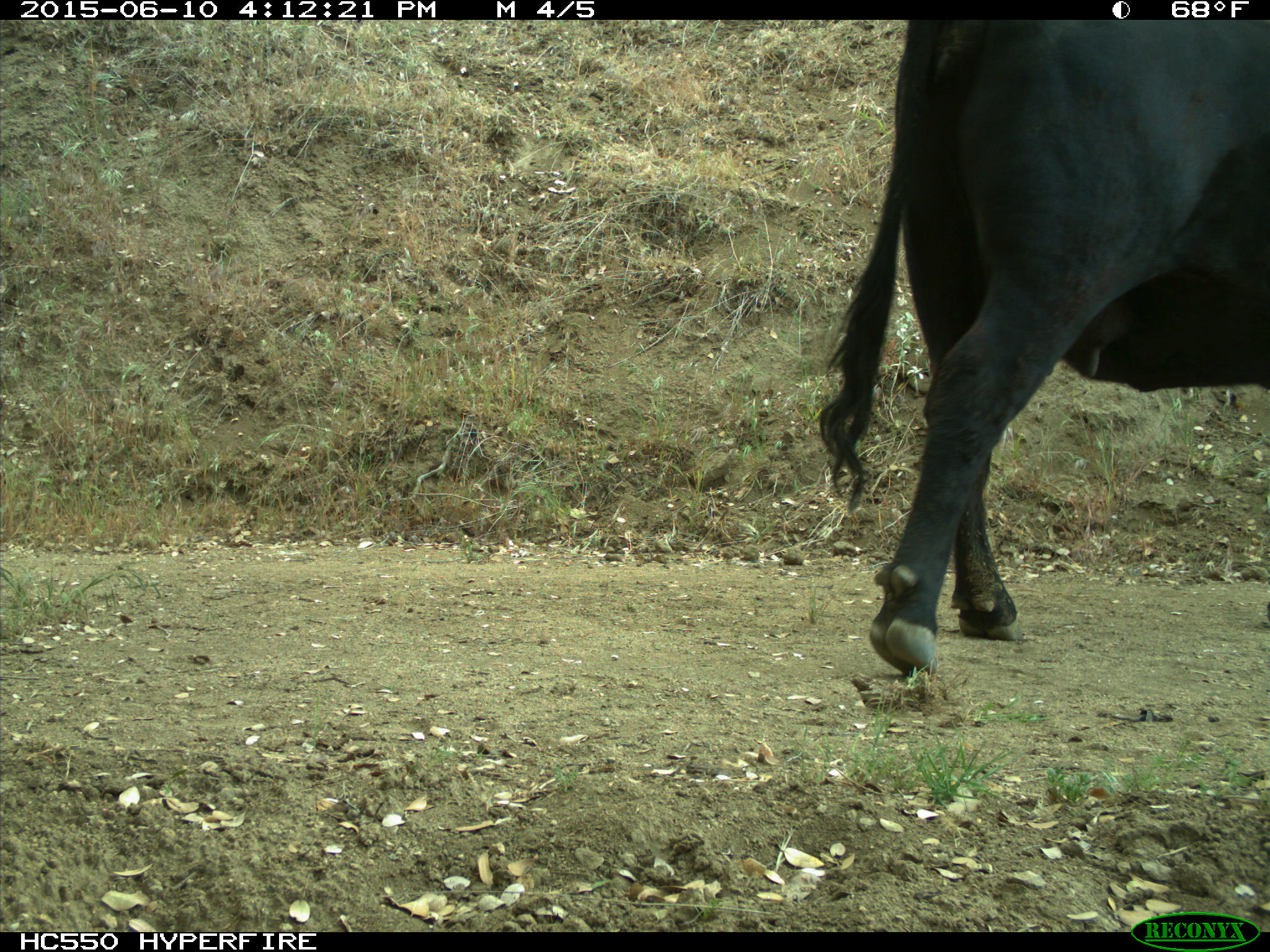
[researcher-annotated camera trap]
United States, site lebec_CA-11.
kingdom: Animalia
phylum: Chordata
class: Mammalia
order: Artiodactyla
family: Bovidae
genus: Bos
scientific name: Bos taurus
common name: domestic cow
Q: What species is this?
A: Bos taurus (domestic cow).